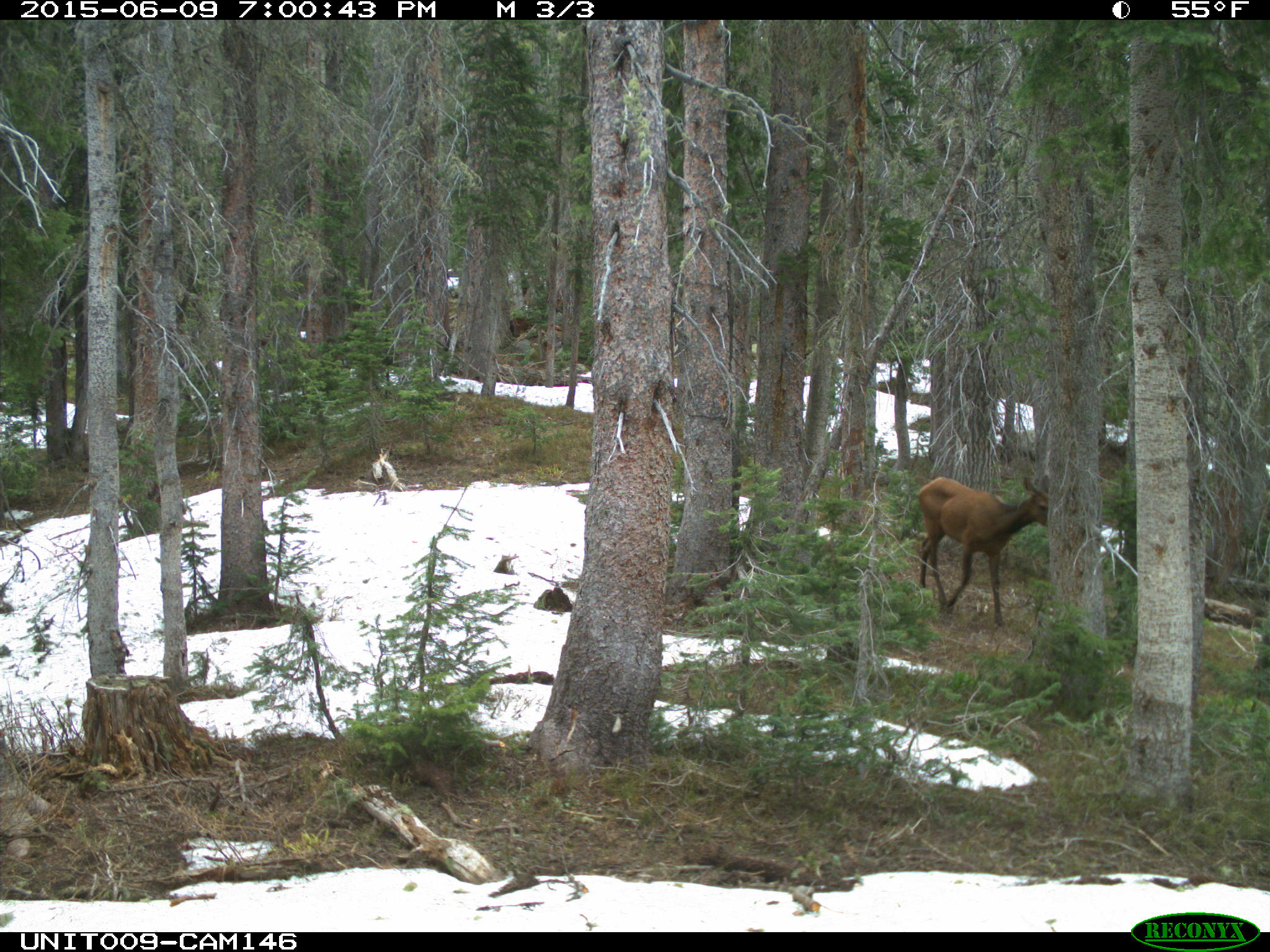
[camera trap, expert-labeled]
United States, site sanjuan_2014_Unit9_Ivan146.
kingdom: Animalia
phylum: Chordata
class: Mammalia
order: Artiodactyla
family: Cervidae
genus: Cervus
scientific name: Cervus elaphus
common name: red deer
Cervus elaphus (red deer).